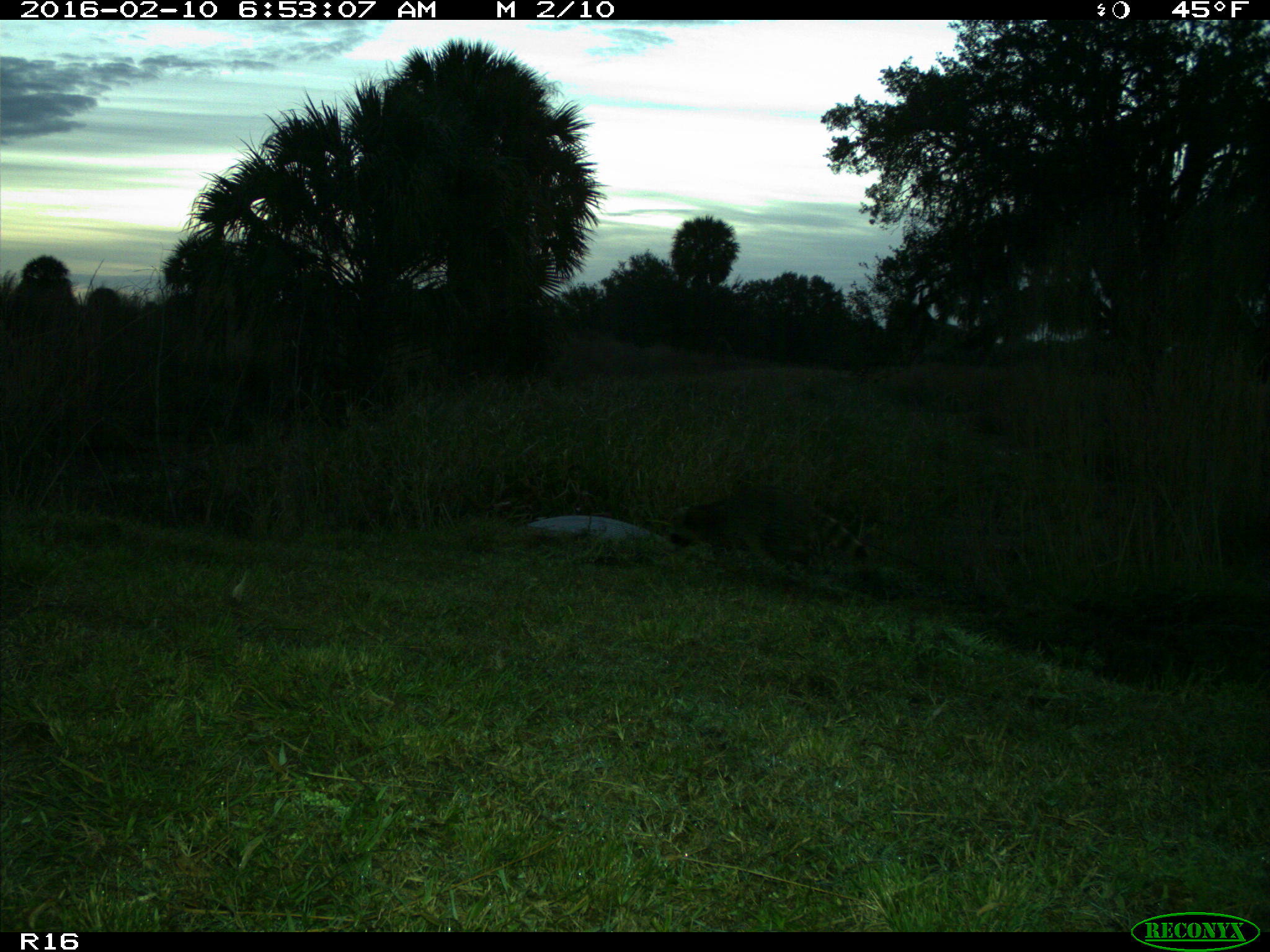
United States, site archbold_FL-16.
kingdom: Animalia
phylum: Chordata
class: Mammalia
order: Carnivora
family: Procyonidae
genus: Procyon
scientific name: Procyon lotor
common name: common raccoon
Procyon lotor (common raccoon).